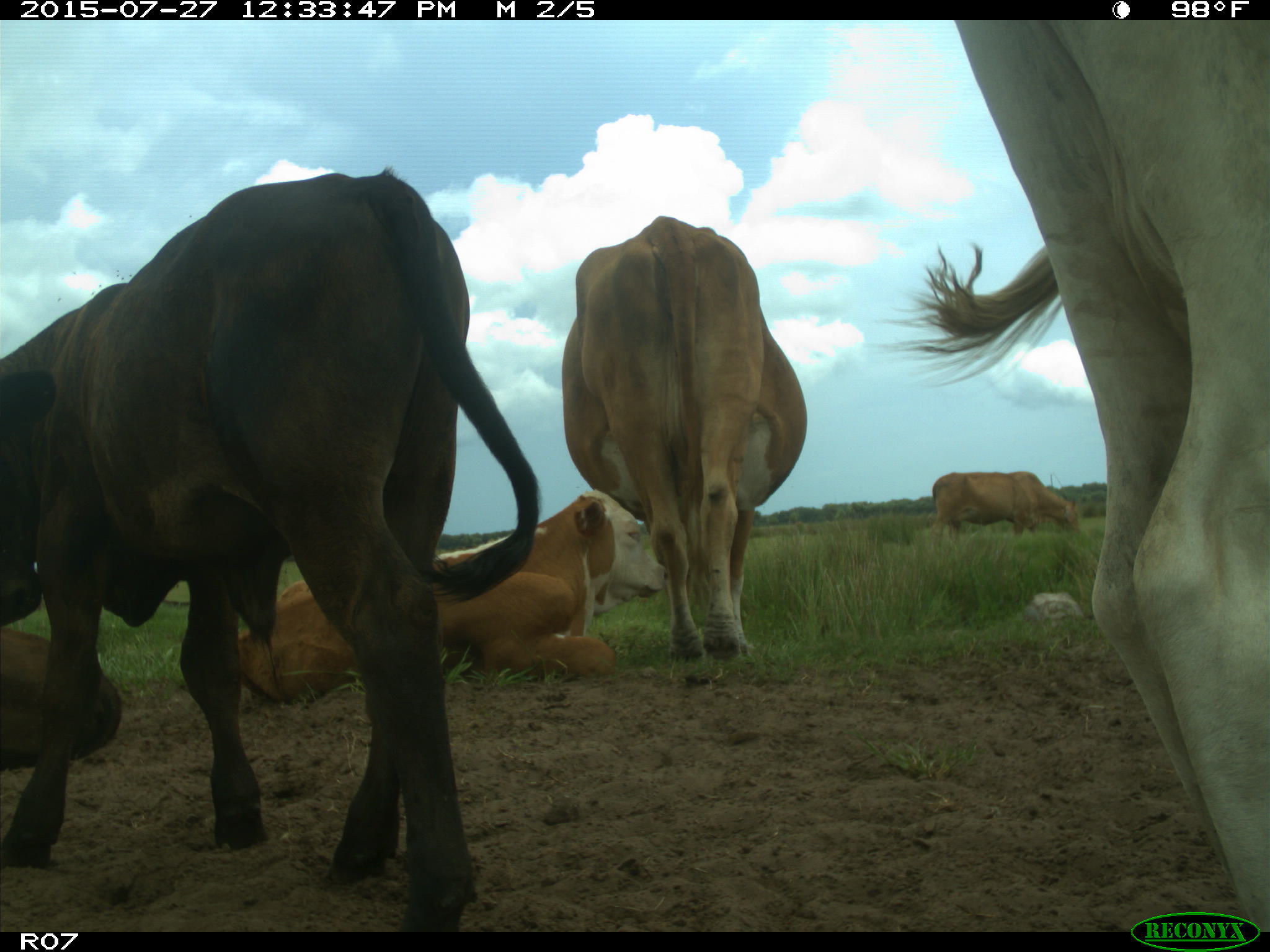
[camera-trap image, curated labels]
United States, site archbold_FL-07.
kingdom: Animalia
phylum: Chordata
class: Mammalia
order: Artiodactyla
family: Bovidae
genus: Bos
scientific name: Bos taurus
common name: domestic cow